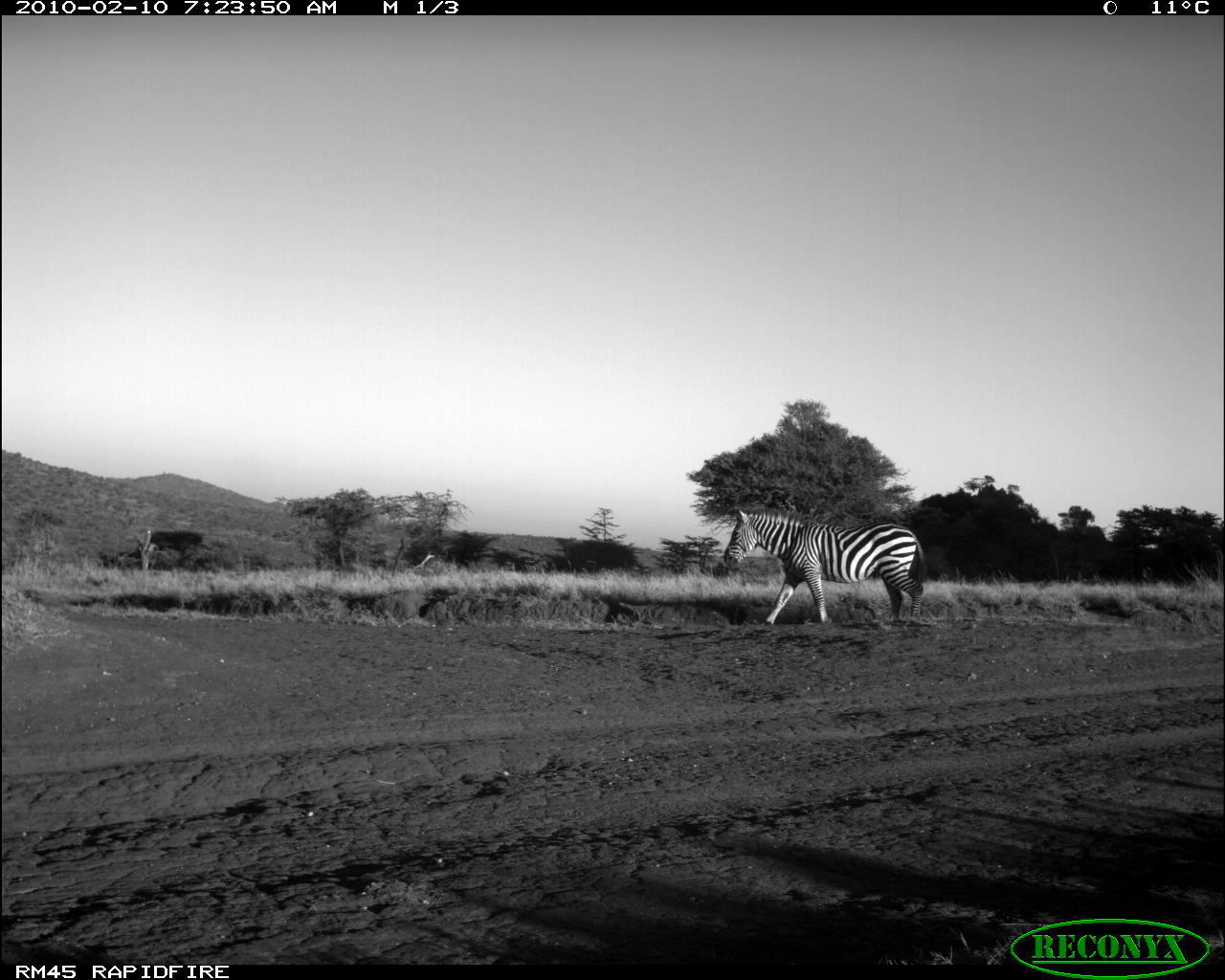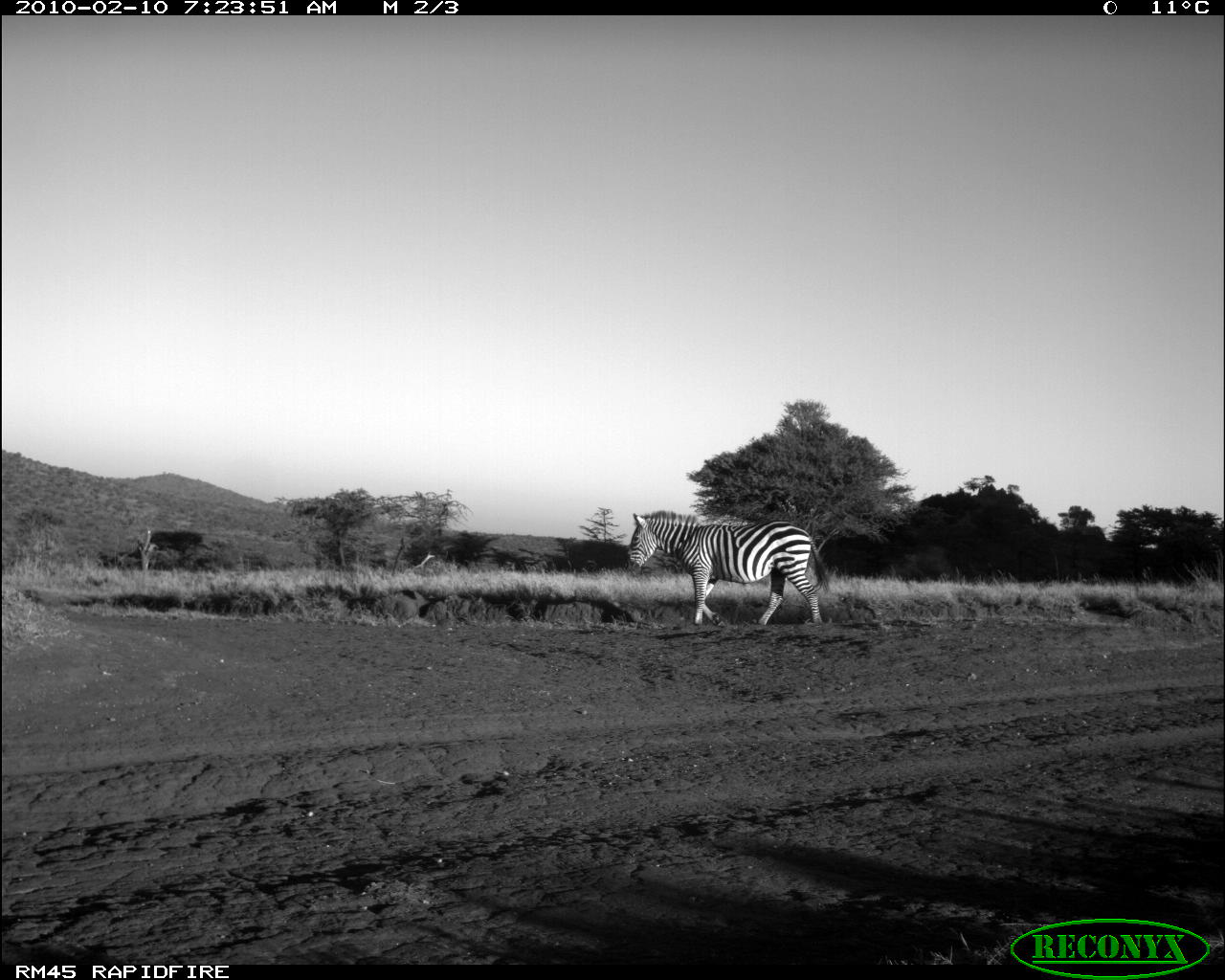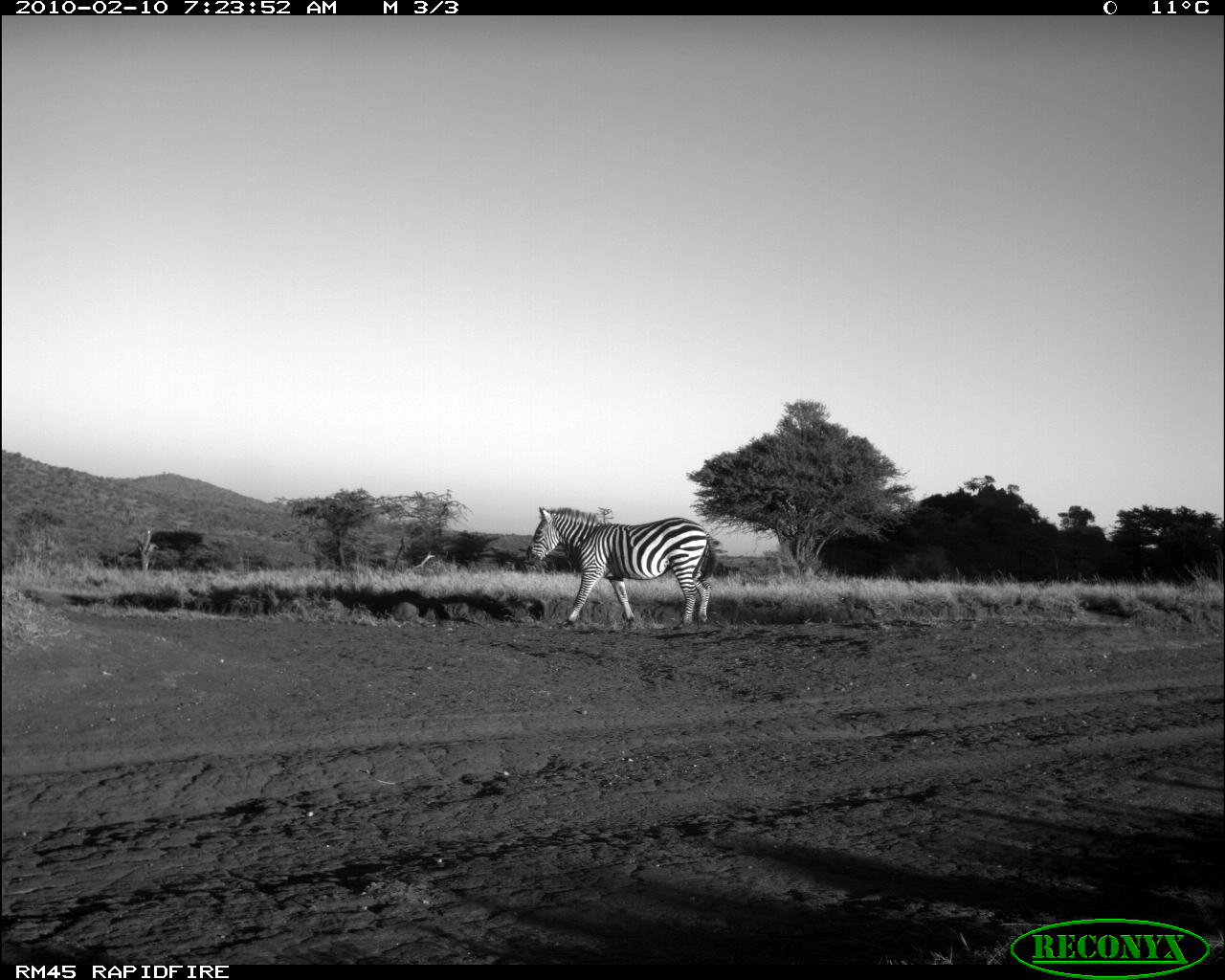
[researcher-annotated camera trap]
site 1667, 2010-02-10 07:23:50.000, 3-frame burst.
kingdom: Animalia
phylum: Chordata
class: Mammalia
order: Perissodactyla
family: Equidae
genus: Equus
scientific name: Equus quagga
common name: plains zebra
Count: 1.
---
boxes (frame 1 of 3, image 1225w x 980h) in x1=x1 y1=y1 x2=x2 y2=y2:
equus quagga: x1=721 y1=504 x2=926 y2=627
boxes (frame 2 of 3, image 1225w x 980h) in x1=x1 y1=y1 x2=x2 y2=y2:
equus quagga: x1=626 y1=509 x2=830 y2=626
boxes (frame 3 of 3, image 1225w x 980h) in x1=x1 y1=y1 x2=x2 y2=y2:
equus quagga: x1=524 y1=506 x2=717 y2=629